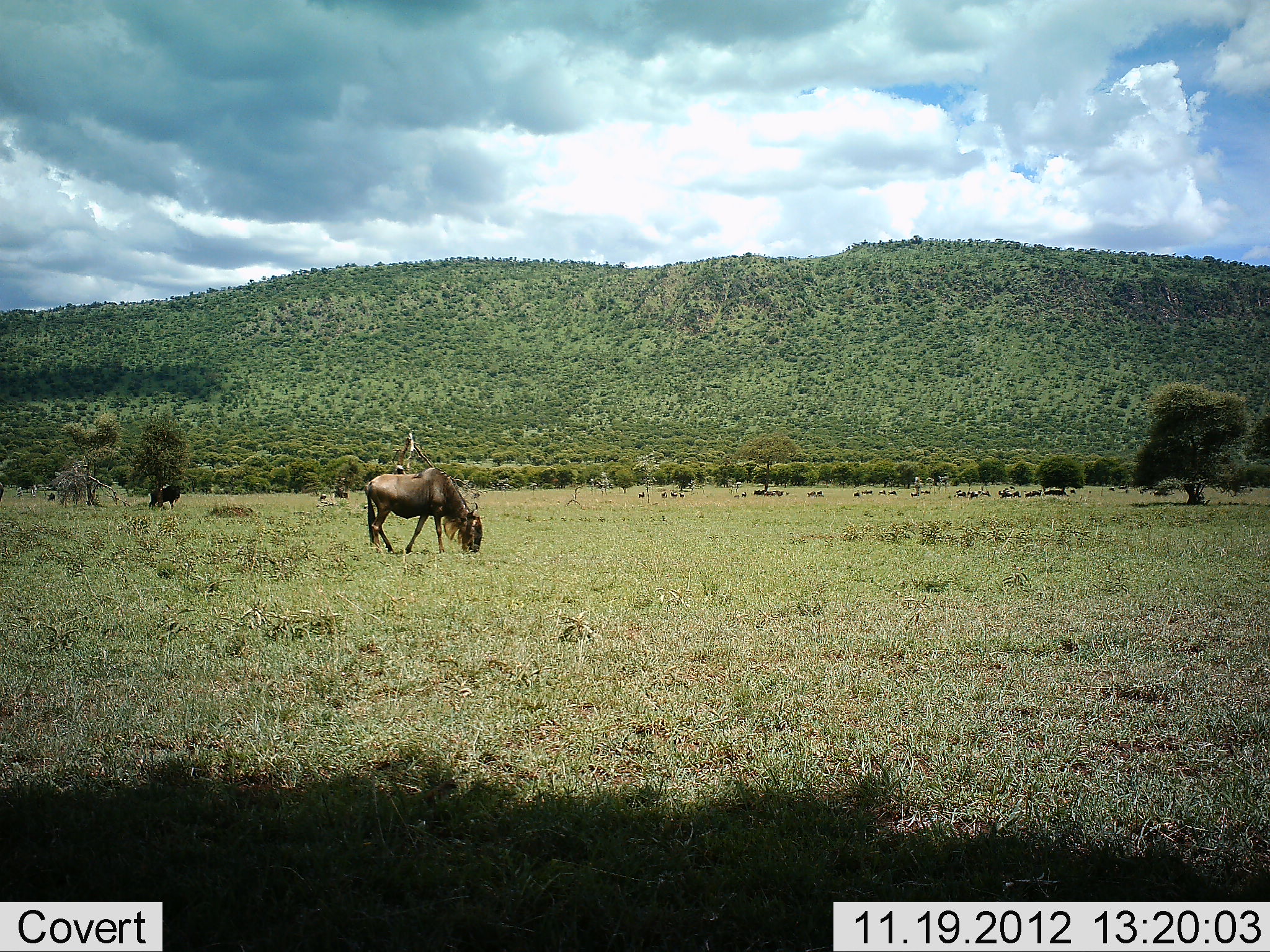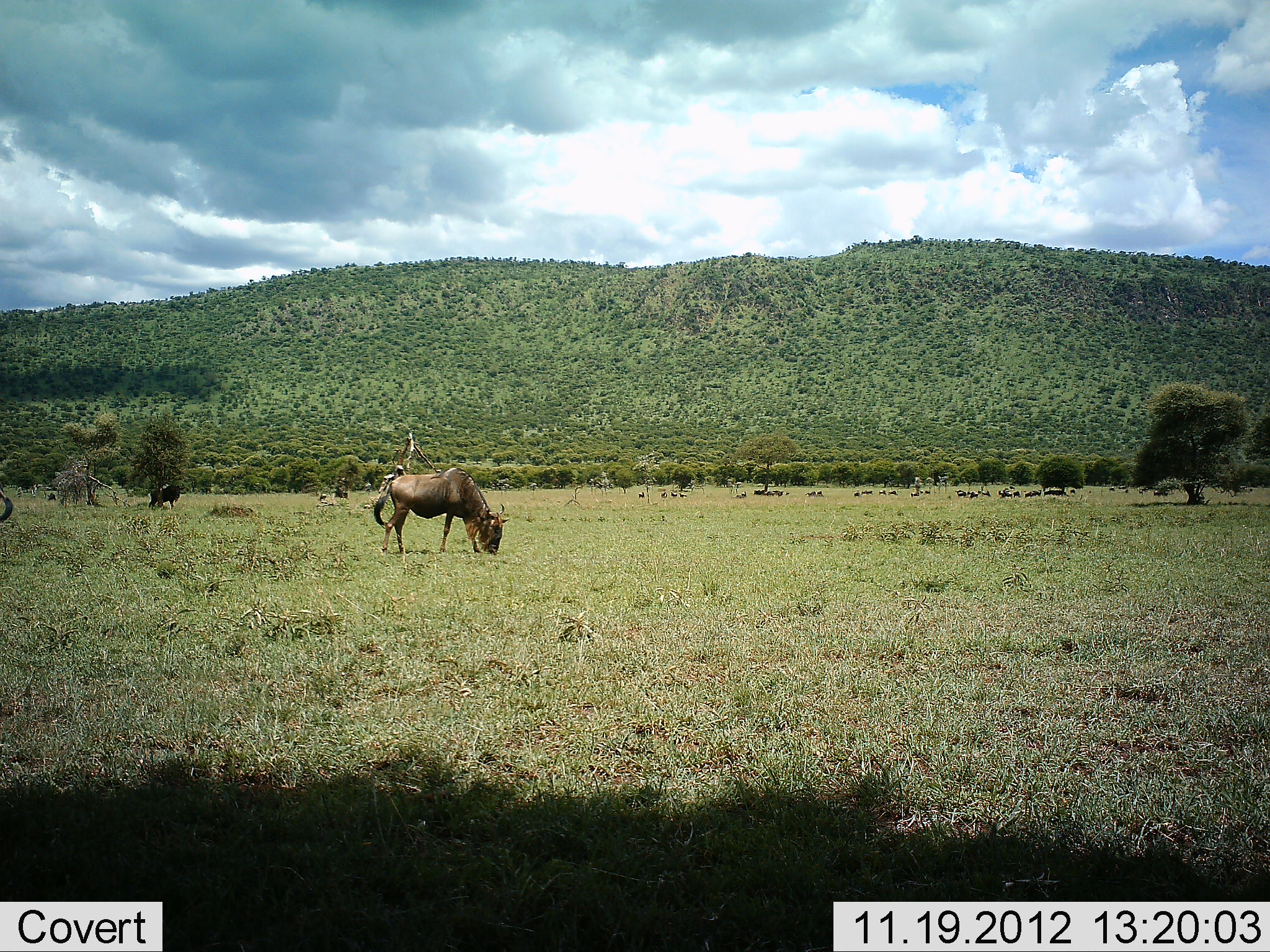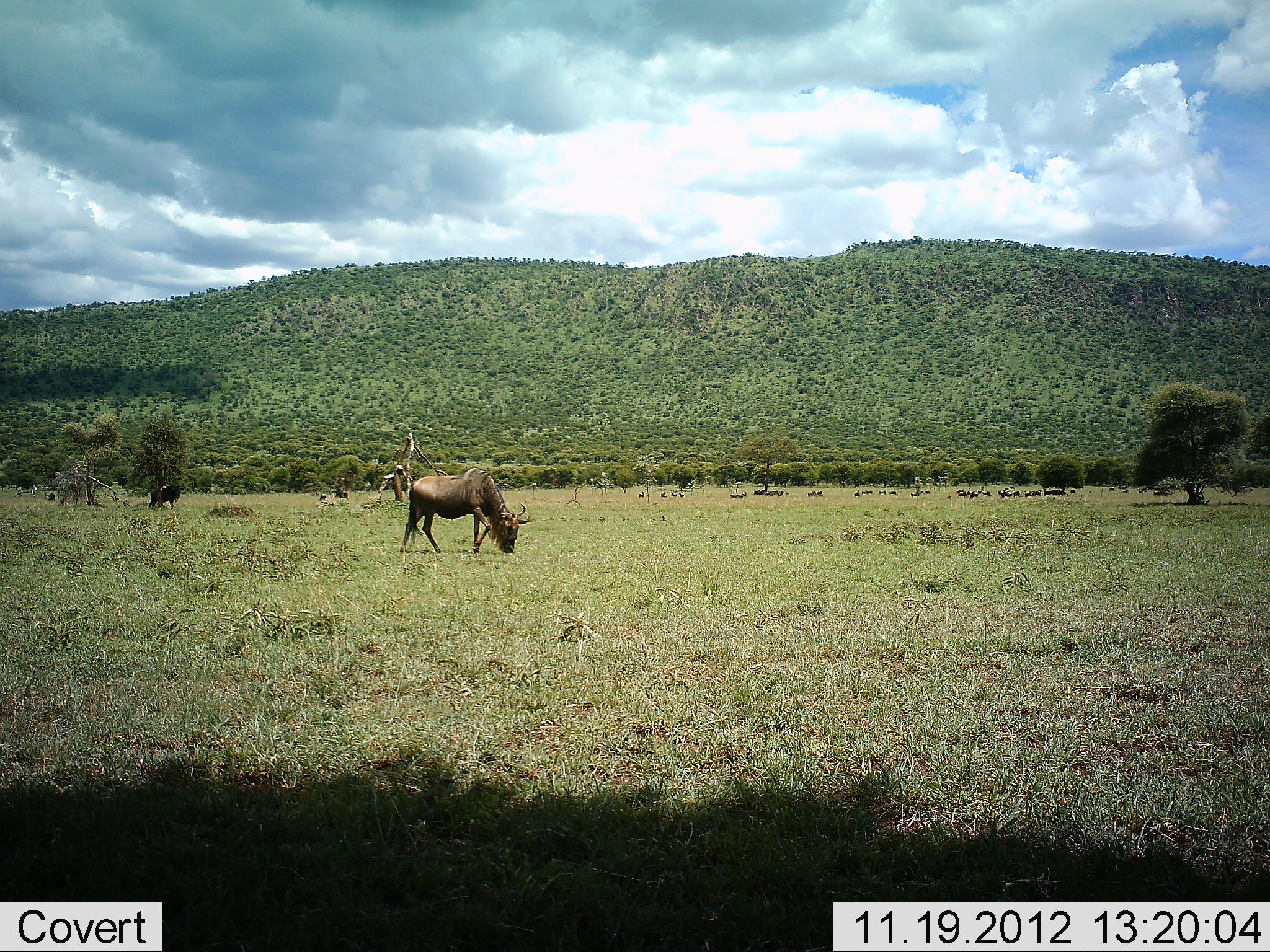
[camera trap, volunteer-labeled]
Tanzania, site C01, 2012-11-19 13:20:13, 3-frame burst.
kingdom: Animalia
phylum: Chordata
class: Mammalia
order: Artiodactyla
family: Bovidae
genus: Connochaetes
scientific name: Connochaetes taurinus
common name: blue wildebeest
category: wildebeest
Wildebeest (blue wildebeest) (Connochaetes taurinus), count 2. Behavior (volunteer vote fractions): standing 34%, resting 24%, moving 42%, interacting 0%. Young present (vote fraction): 0%. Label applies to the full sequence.